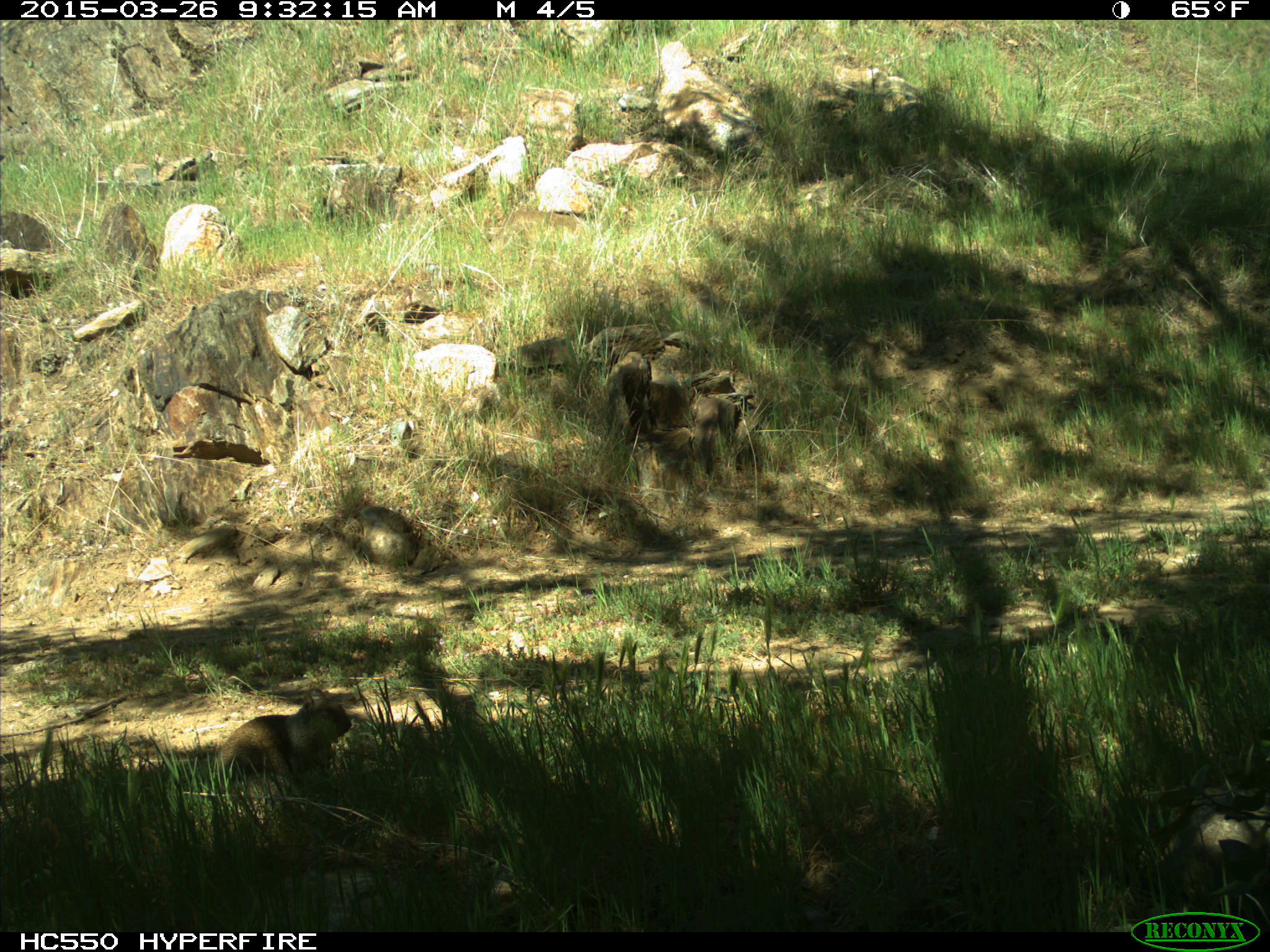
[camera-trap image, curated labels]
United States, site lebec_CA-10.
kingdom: Animalia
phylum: Chordata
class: Mammalia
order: Rodentia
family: Sciuridae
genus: Otospermophilus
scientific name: Otospermophilus beecheyi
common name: california ground squirrel